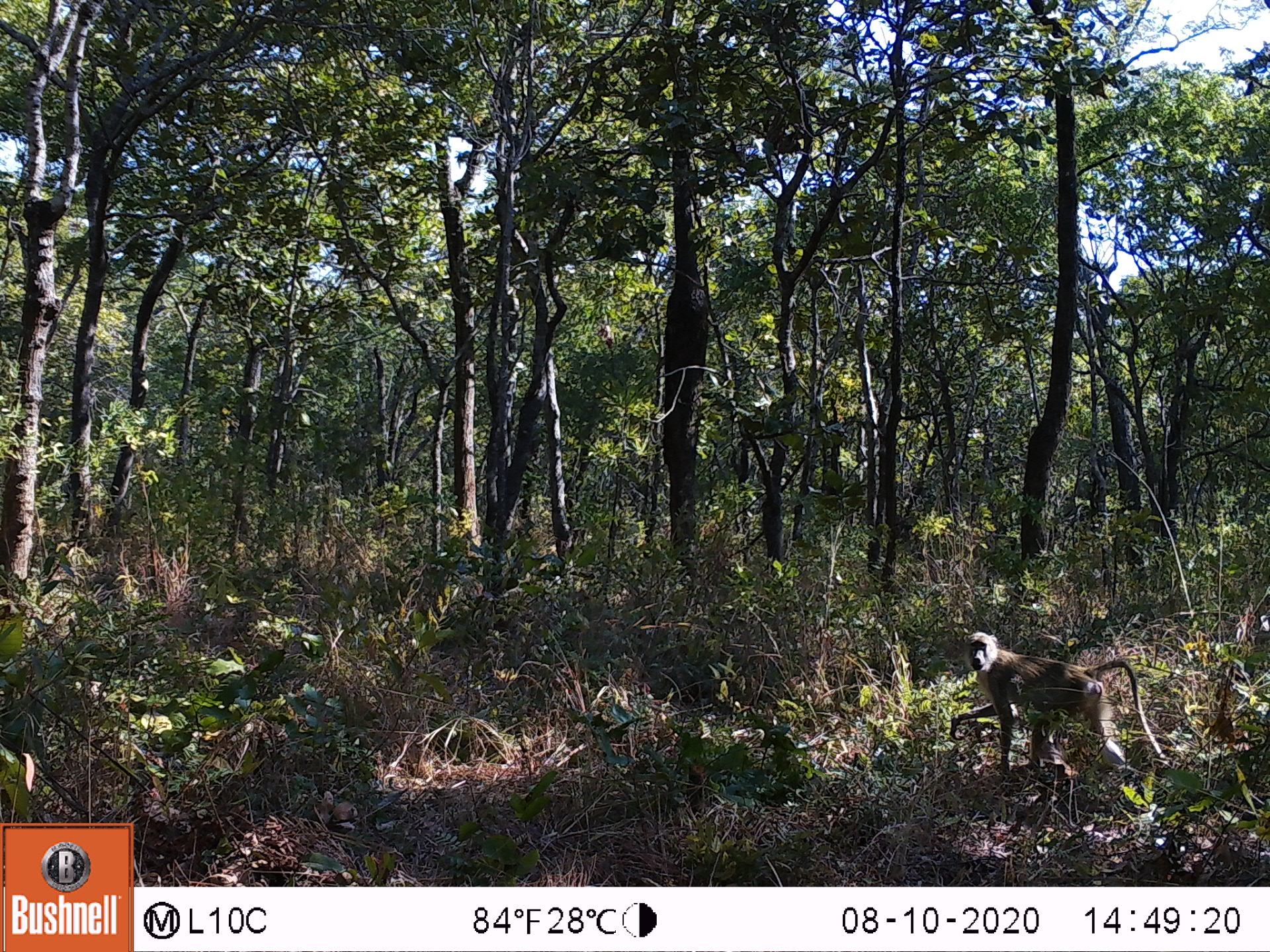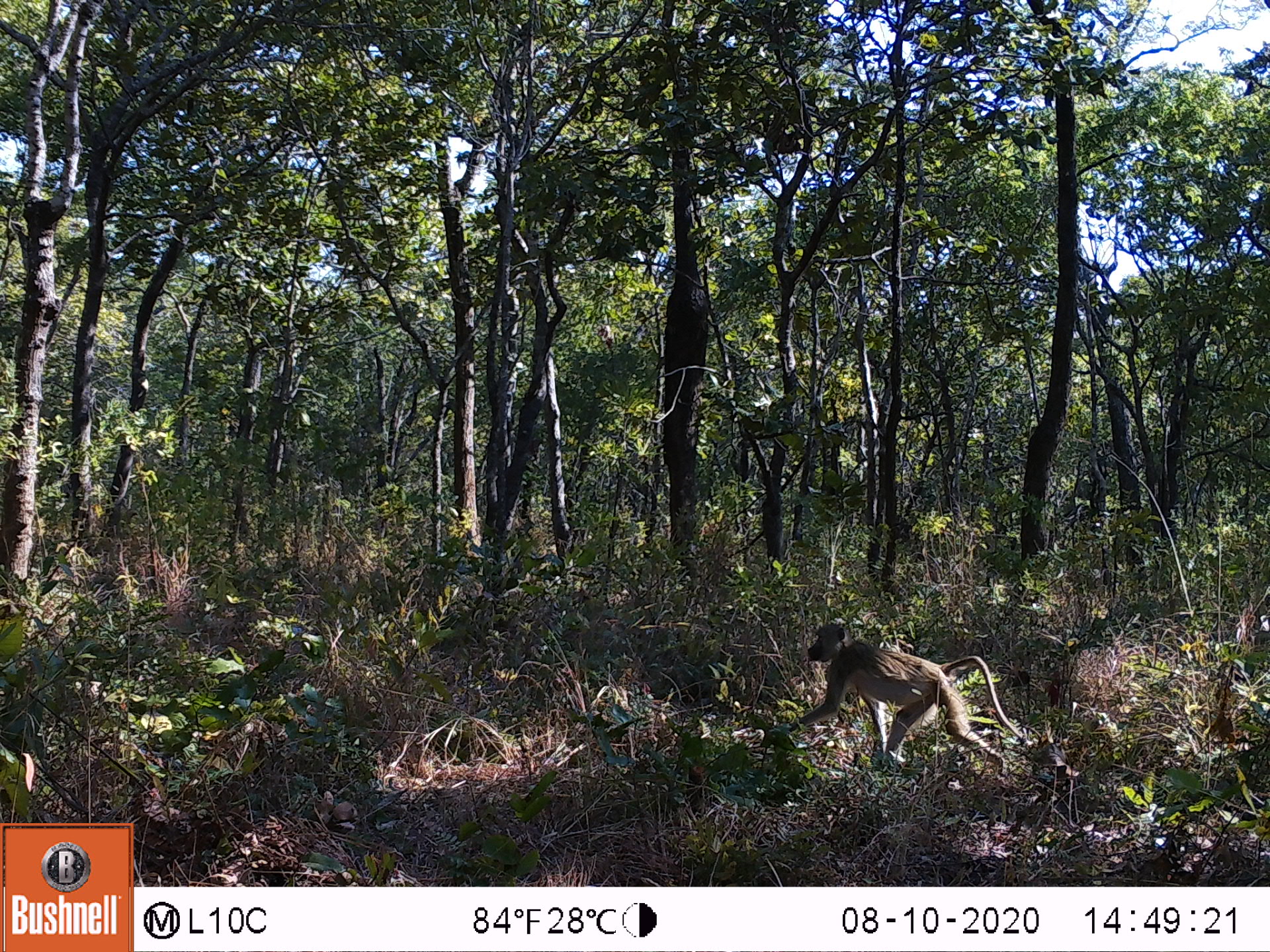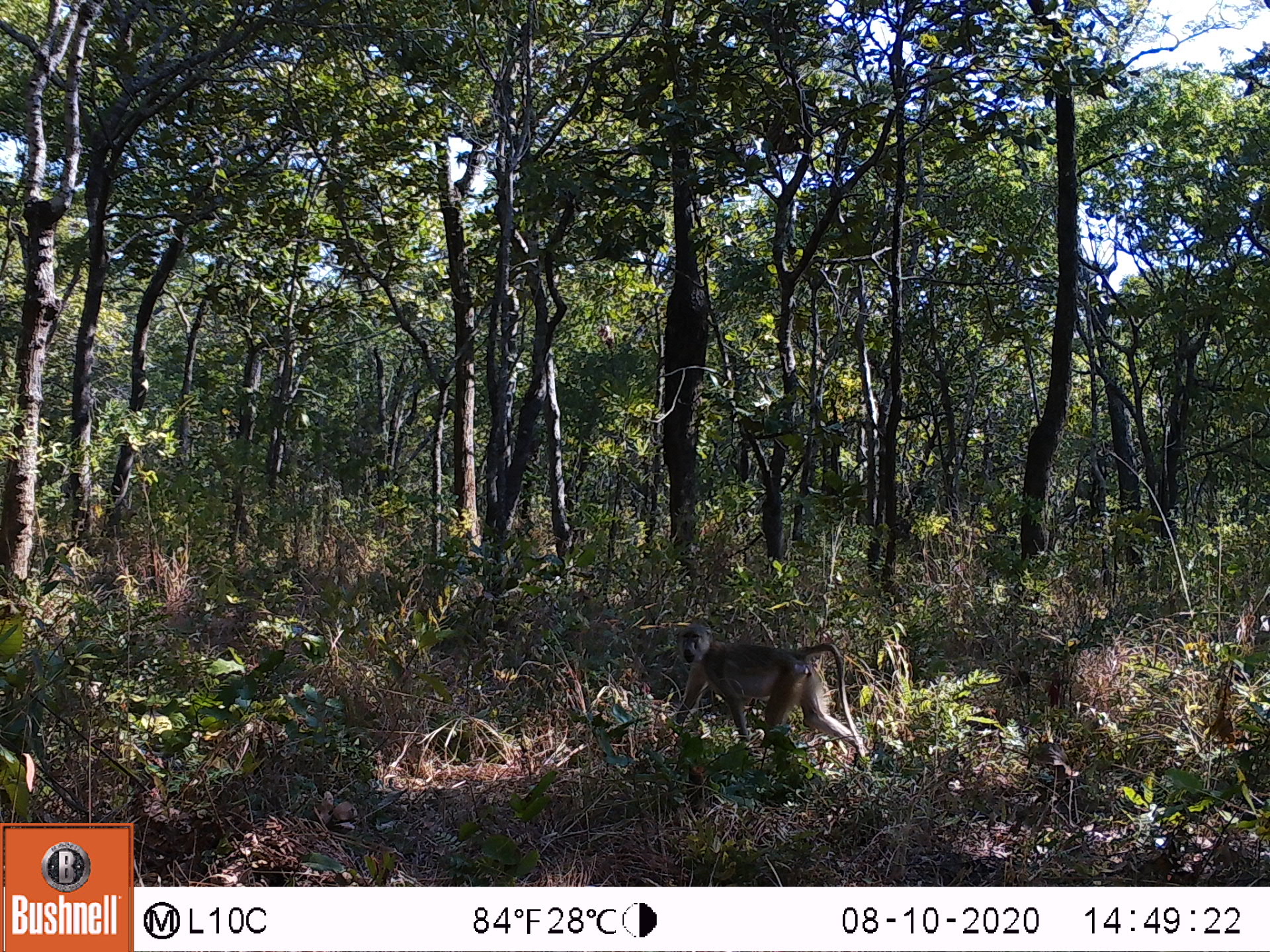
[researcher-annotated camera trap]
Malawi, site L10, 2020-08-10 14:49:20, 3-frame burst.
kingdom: Animalia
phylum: Chordata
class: Mammalia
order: Primates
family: Cercopithecidae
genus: Papio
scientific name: Papio cynocephalus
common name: yellow baboon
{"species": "yellow baboon (Papio cynocephalus)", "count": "1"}